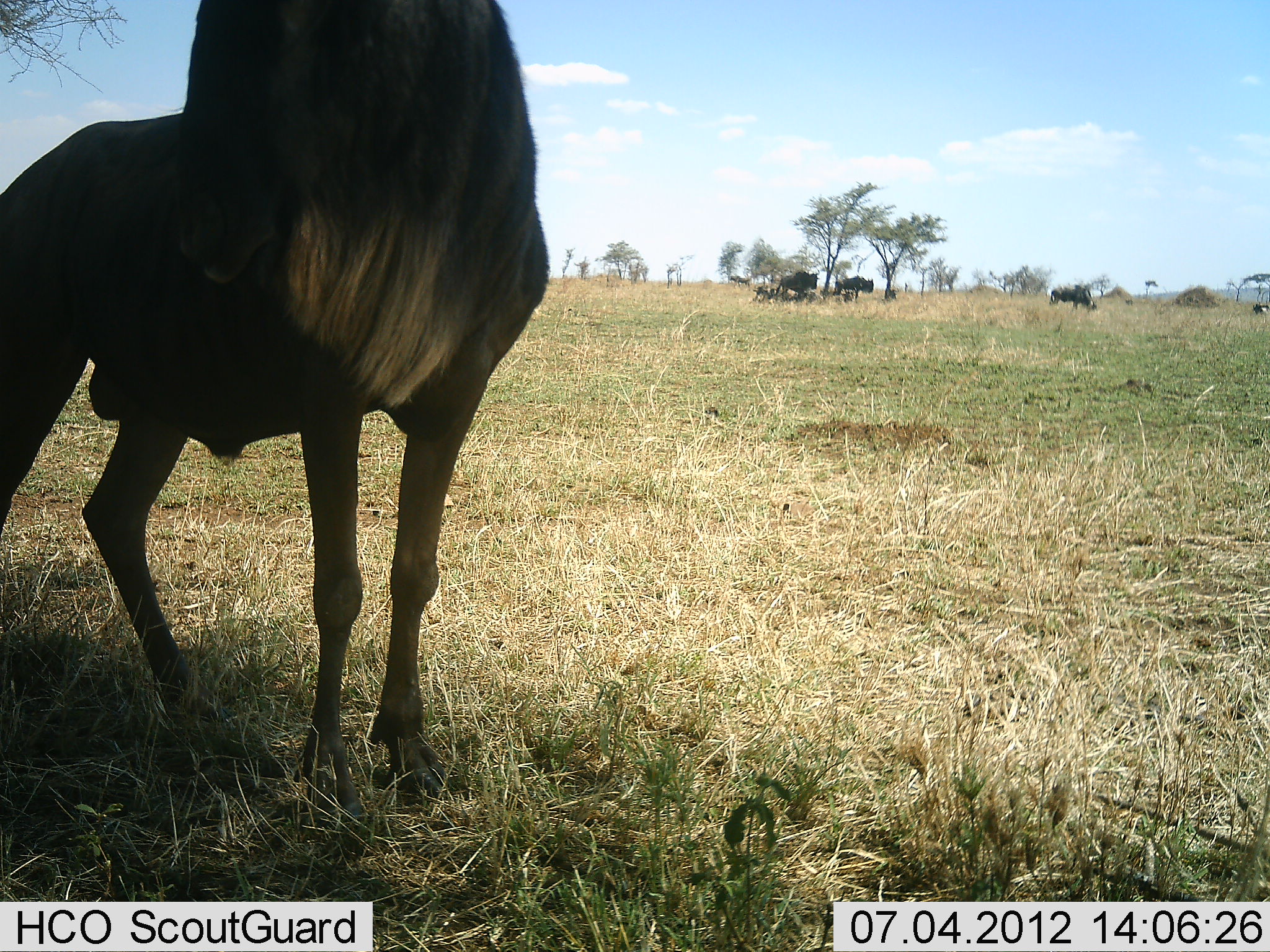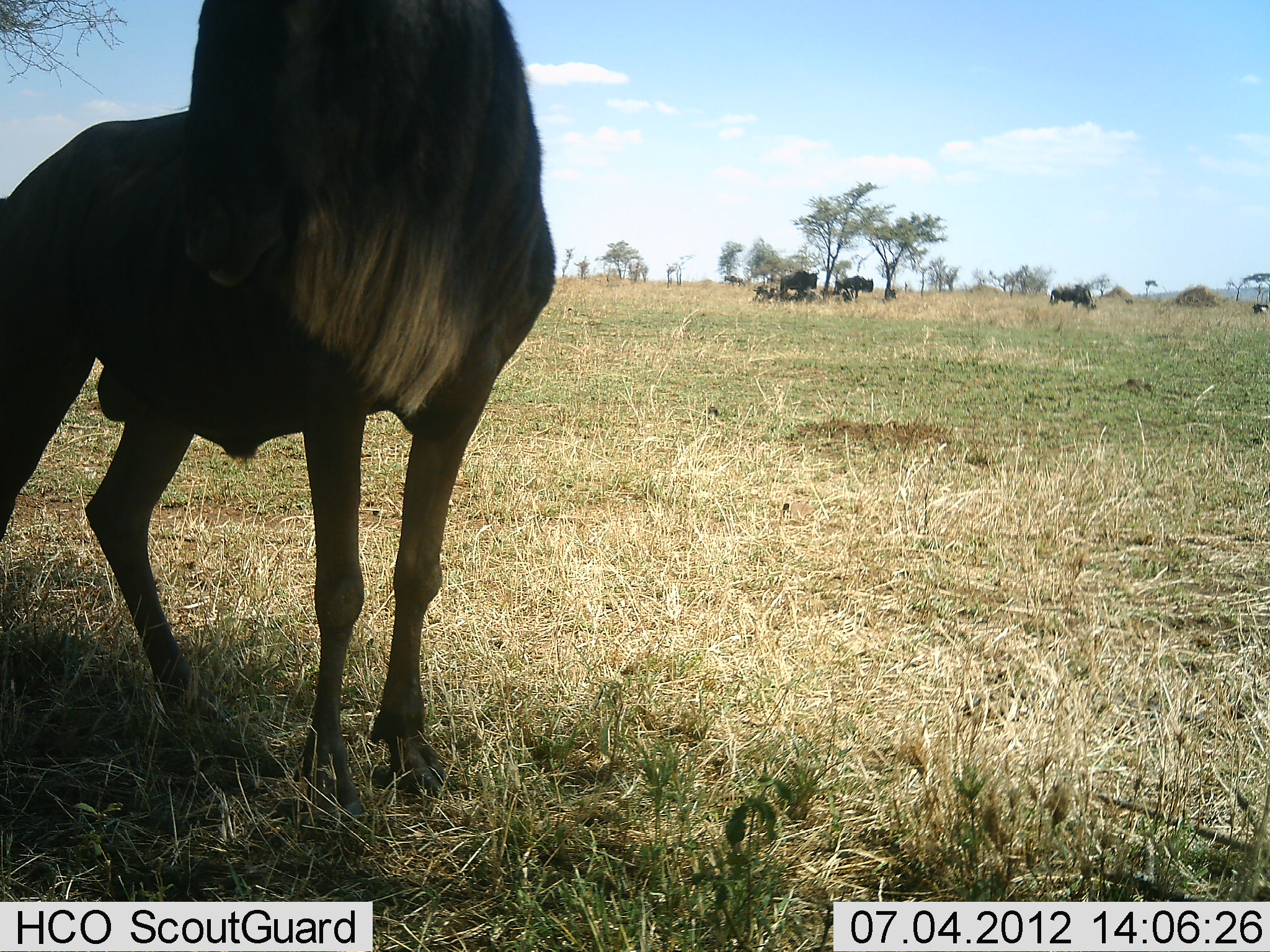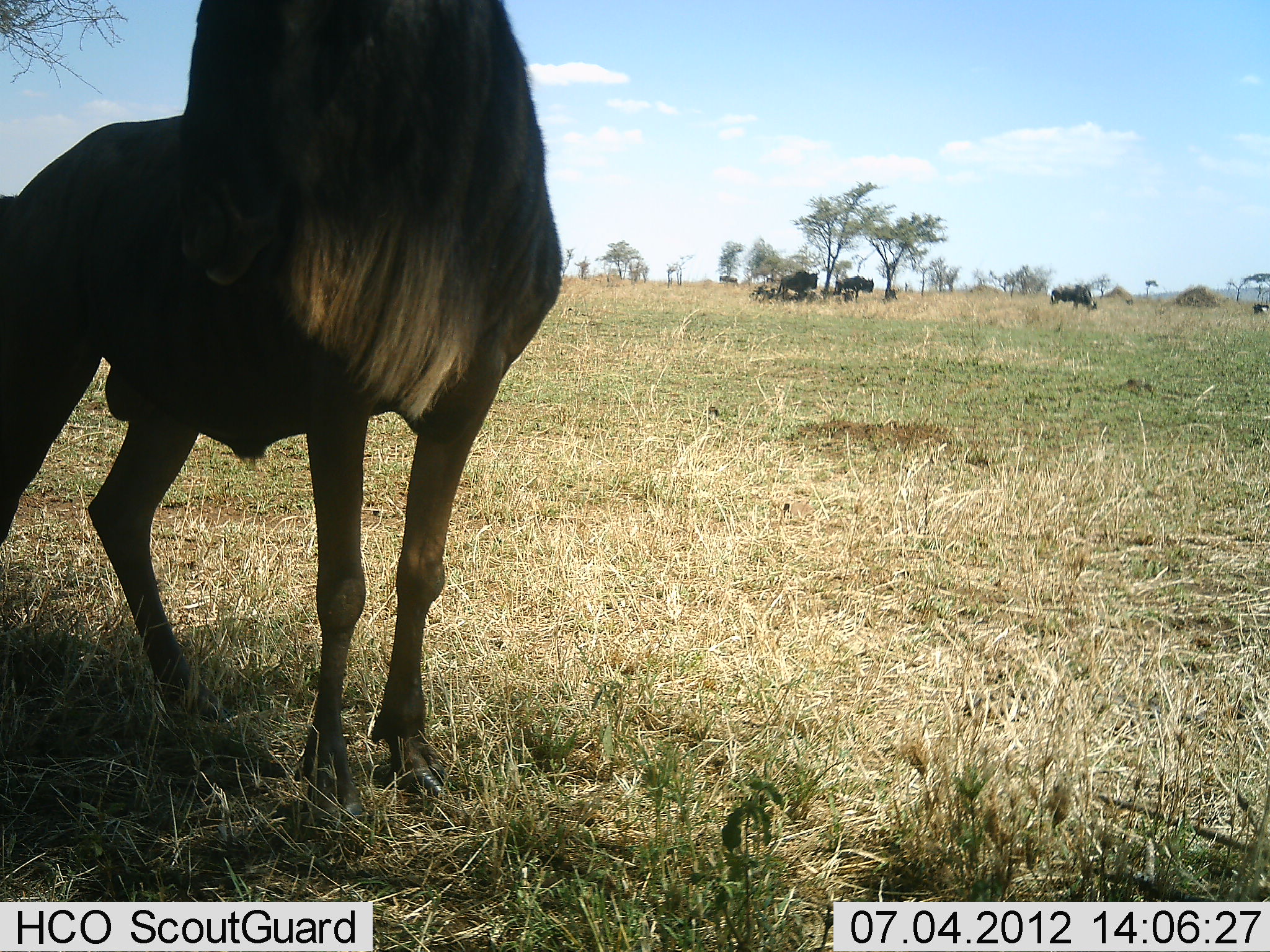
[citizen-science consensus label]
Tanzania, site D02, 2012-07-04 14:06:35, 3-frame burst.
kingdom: Animalia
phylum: Chordata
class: Mammalia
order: Artiodactyla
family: Bovidae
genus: Connochaetes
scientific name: Connochaetes taurinus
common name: blue wildebeest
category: wildebeest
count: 1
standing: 100%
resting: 18%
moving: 18%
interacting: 0%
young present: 9%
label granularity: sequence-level